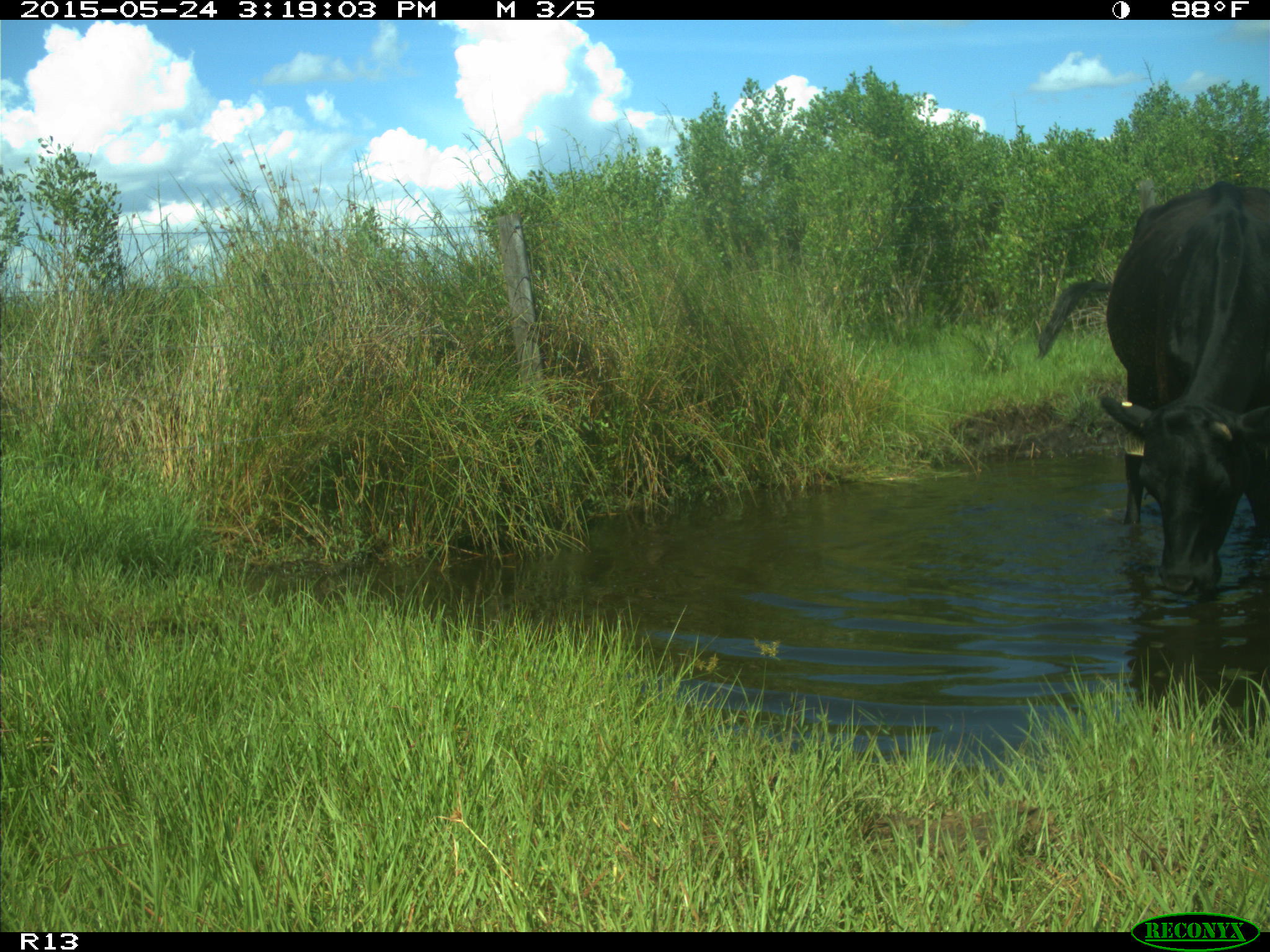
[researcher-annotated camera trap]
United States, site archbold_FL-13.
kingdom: Animalia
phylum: Chordata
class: Mammalia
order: Artiodactyla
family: Bovidae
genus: Bos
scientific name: Bos taurus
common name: domestic cow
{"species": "Bos taurus (domestic cow)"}